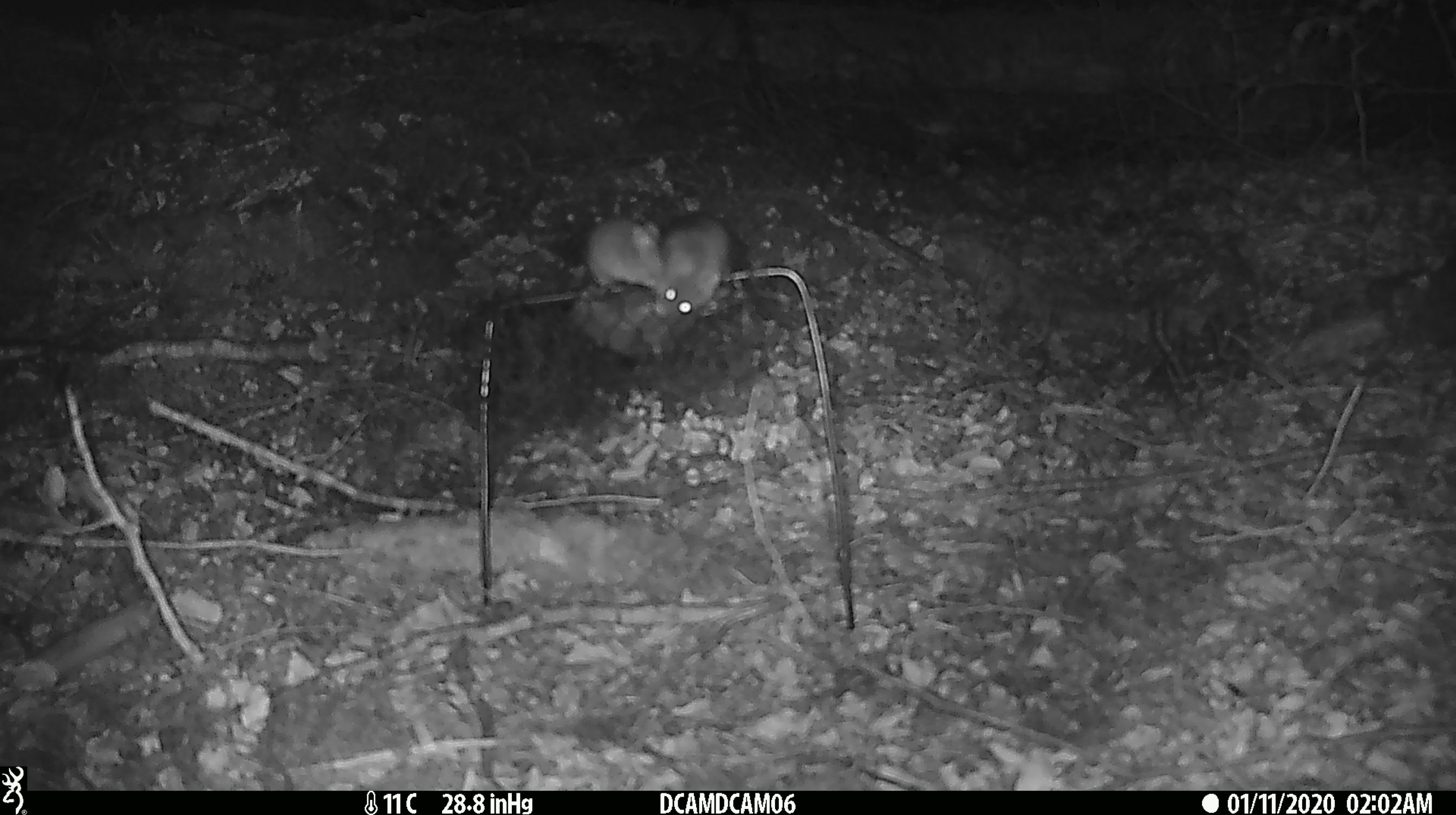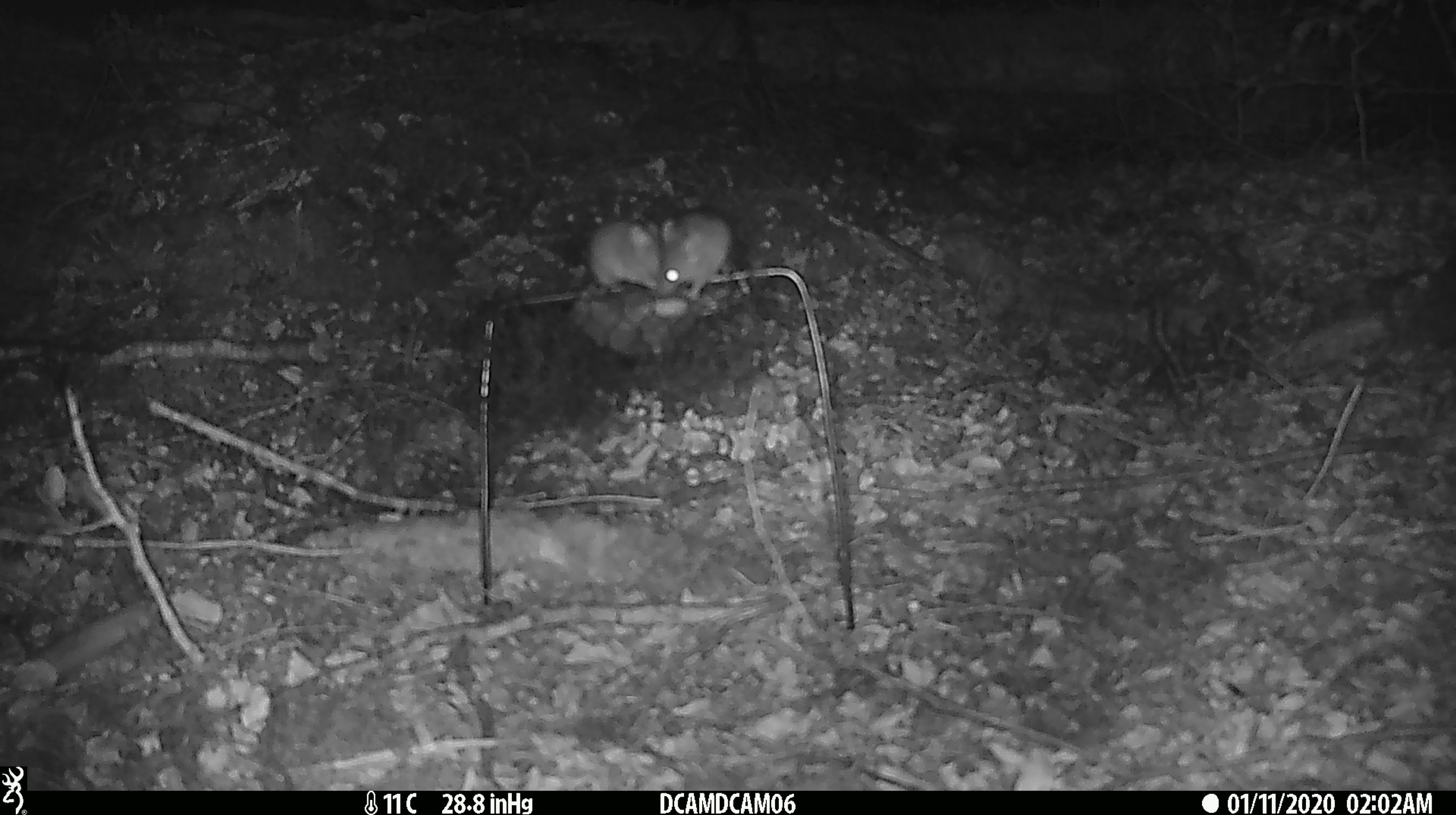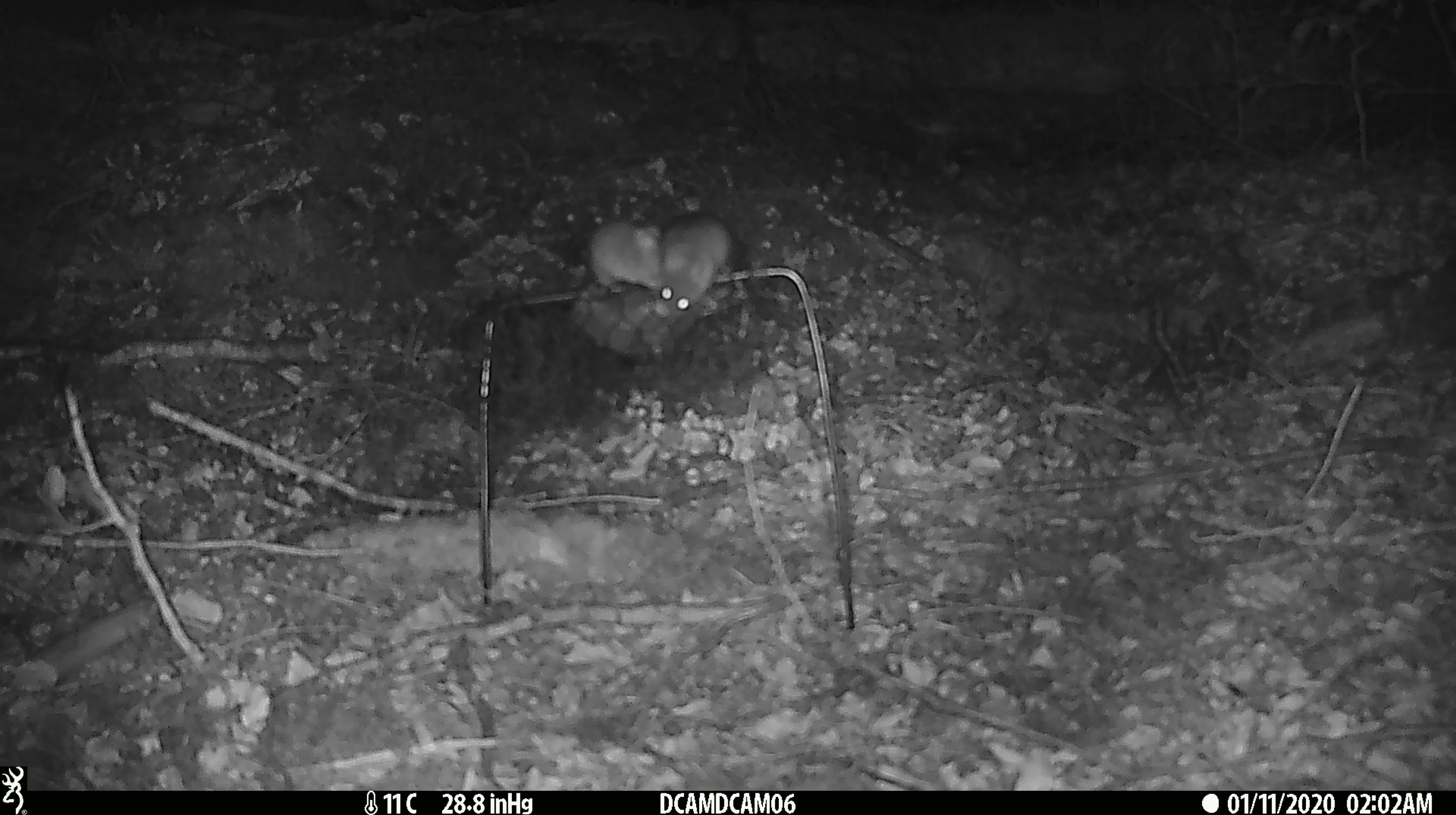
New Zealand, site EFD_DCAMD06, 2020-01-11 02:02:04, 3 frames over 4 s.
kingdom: Animalia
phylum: Chordata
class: Mammalia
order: Rodentia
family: Muridae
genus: Mus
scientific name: Mus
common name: mouse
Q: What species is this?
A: Mouse (Mus).